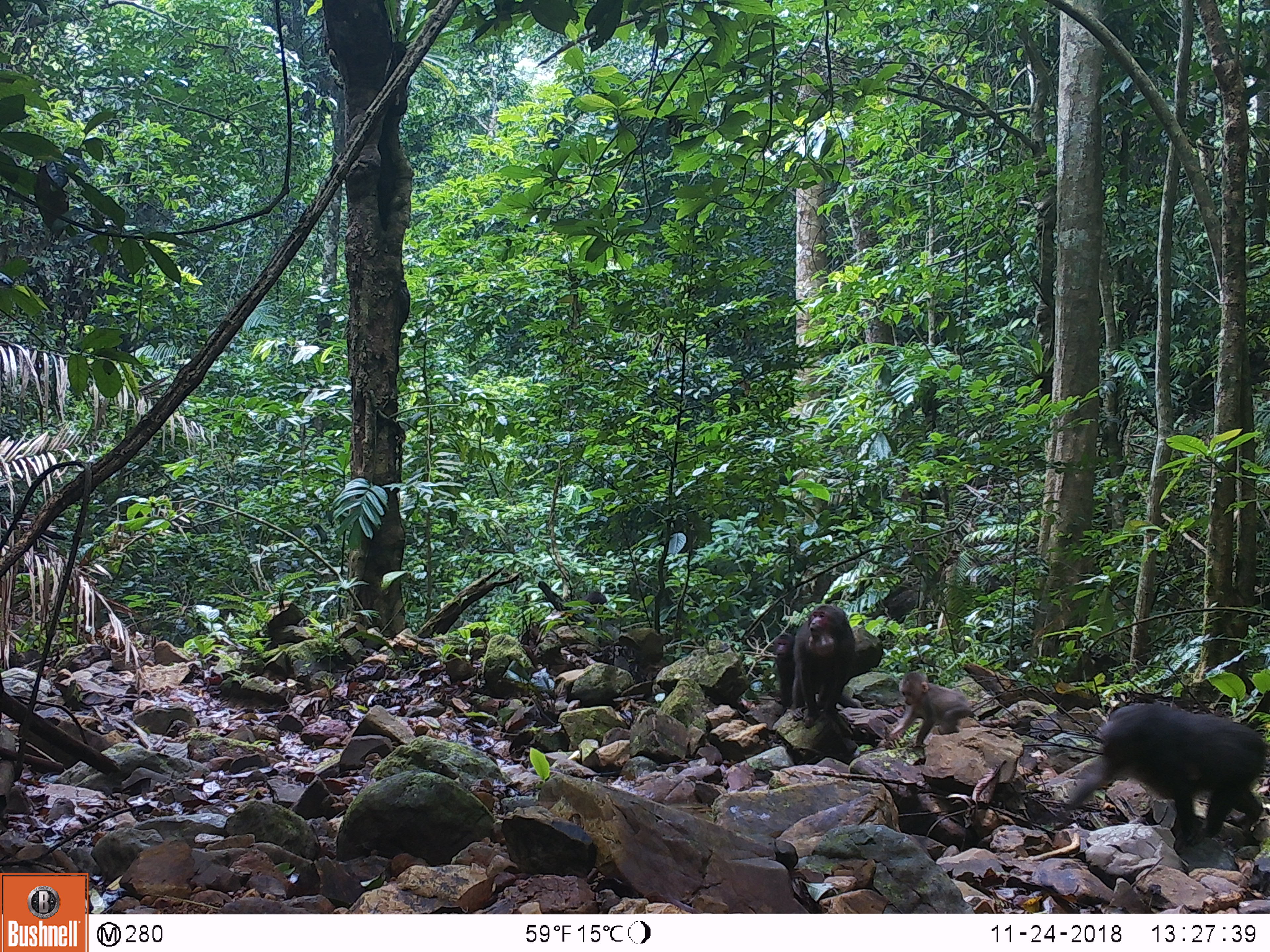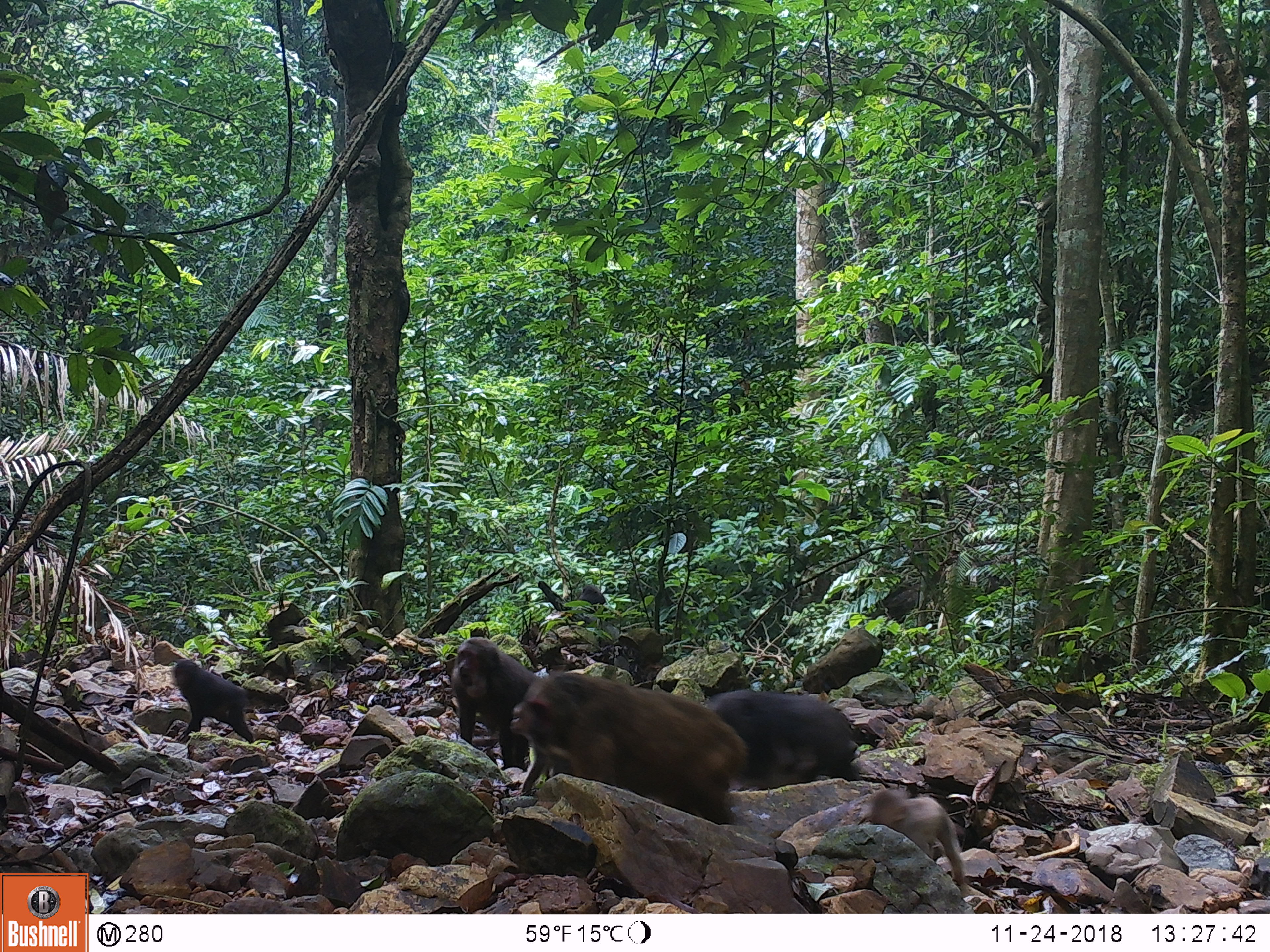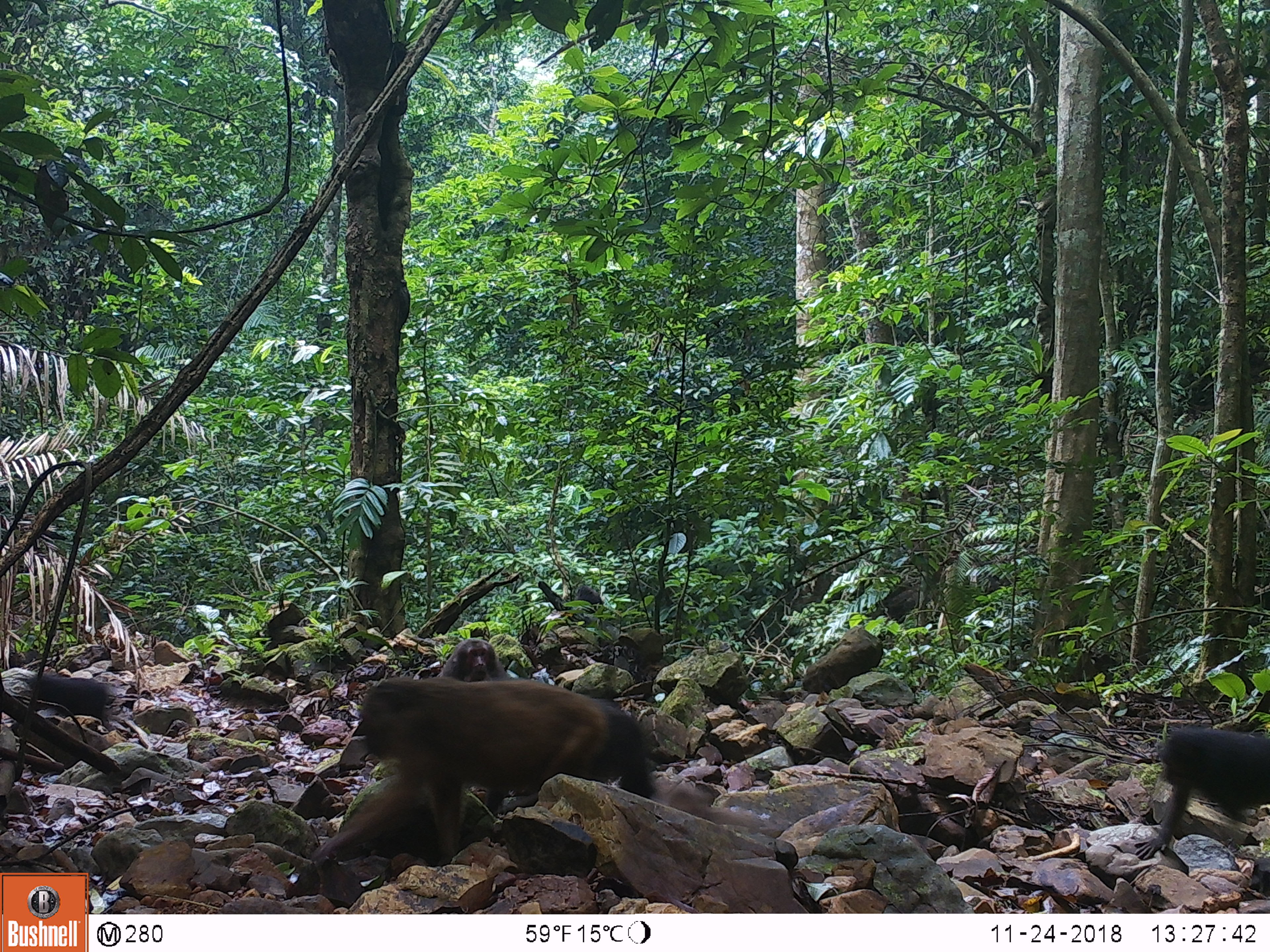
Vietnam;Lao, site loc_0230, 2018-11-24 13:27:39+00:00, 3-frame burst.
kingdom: Animalia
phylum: Chordata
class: Mammalia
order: Primates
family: Cercopithecidae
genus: Macaca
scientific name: Macaca arctoides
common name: stump-tailed macaque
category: stump tailed macaque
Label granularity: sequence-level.